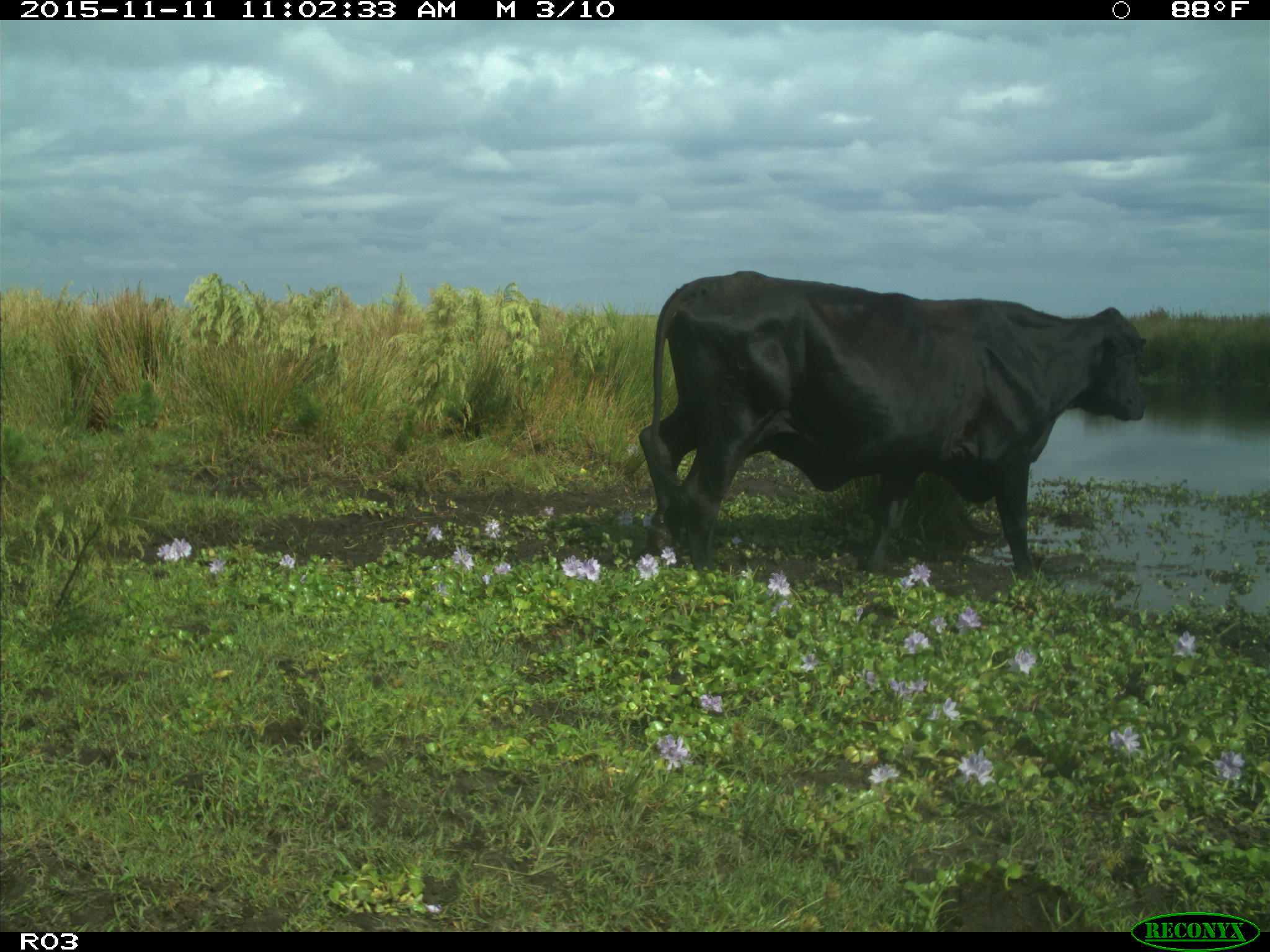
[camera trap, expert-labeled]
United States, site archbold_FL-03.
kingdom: Animalia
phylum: Chordata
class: Mammalia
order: Artiodactyla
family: Bovidae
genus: Bos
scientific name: Bos taurus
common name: domestic cow